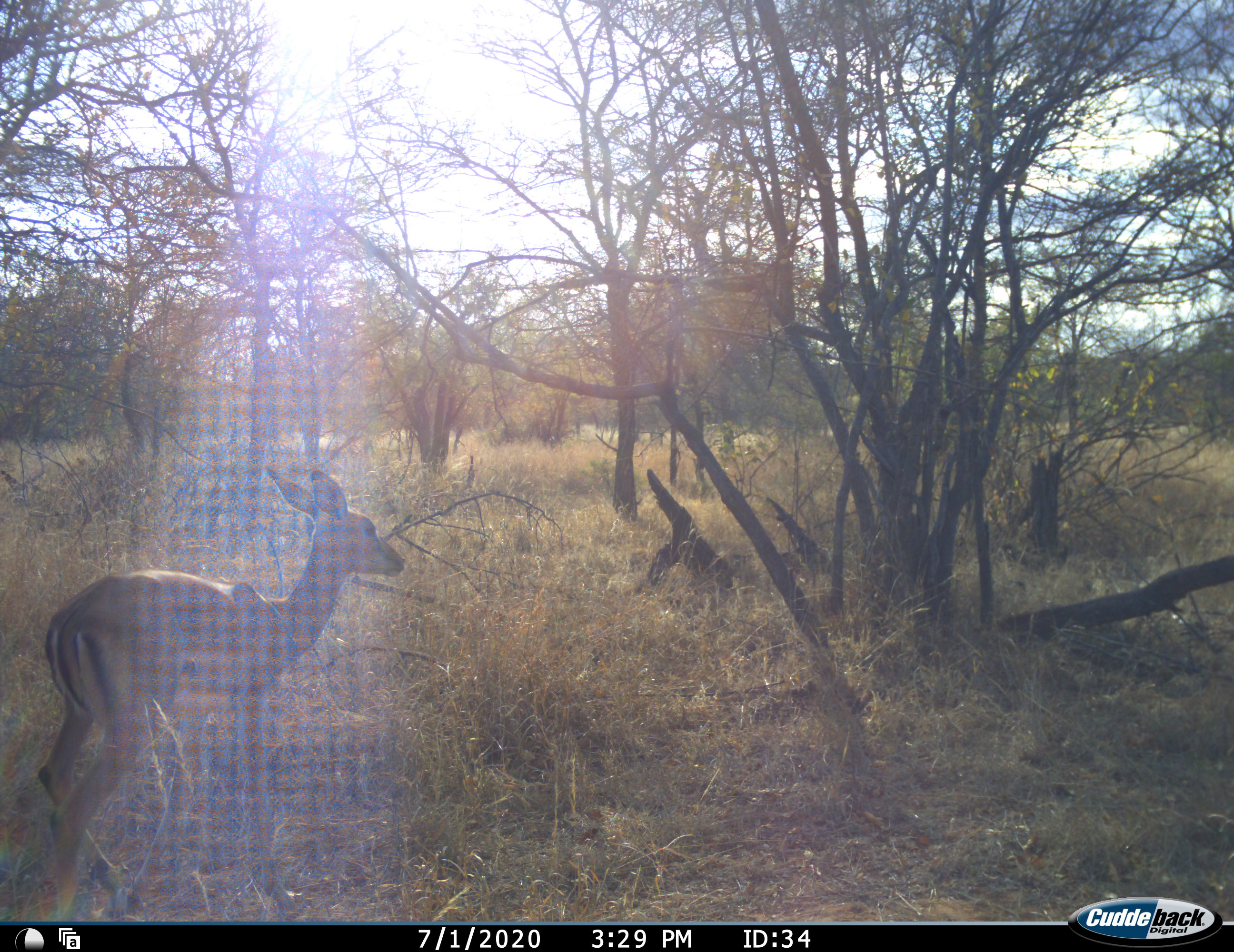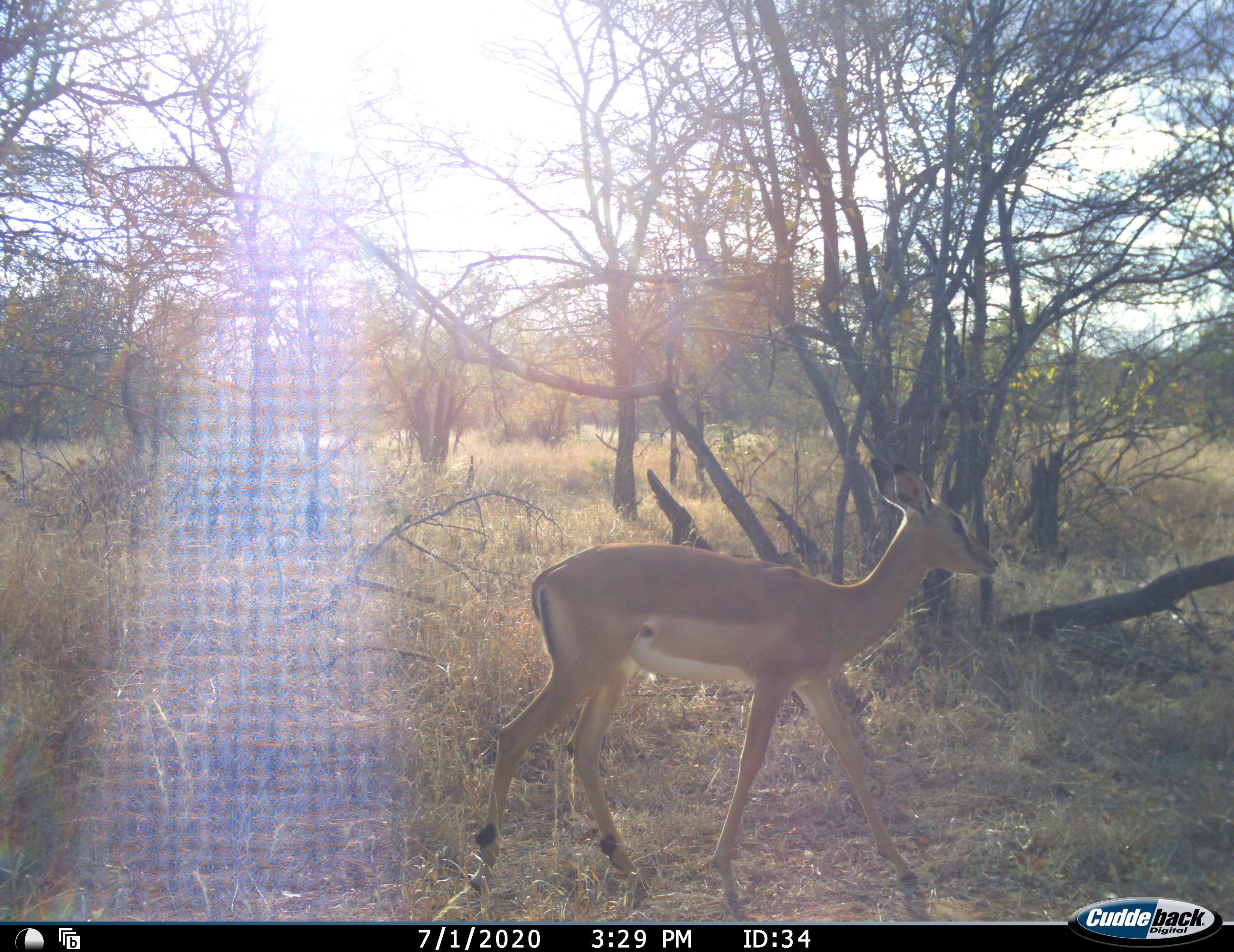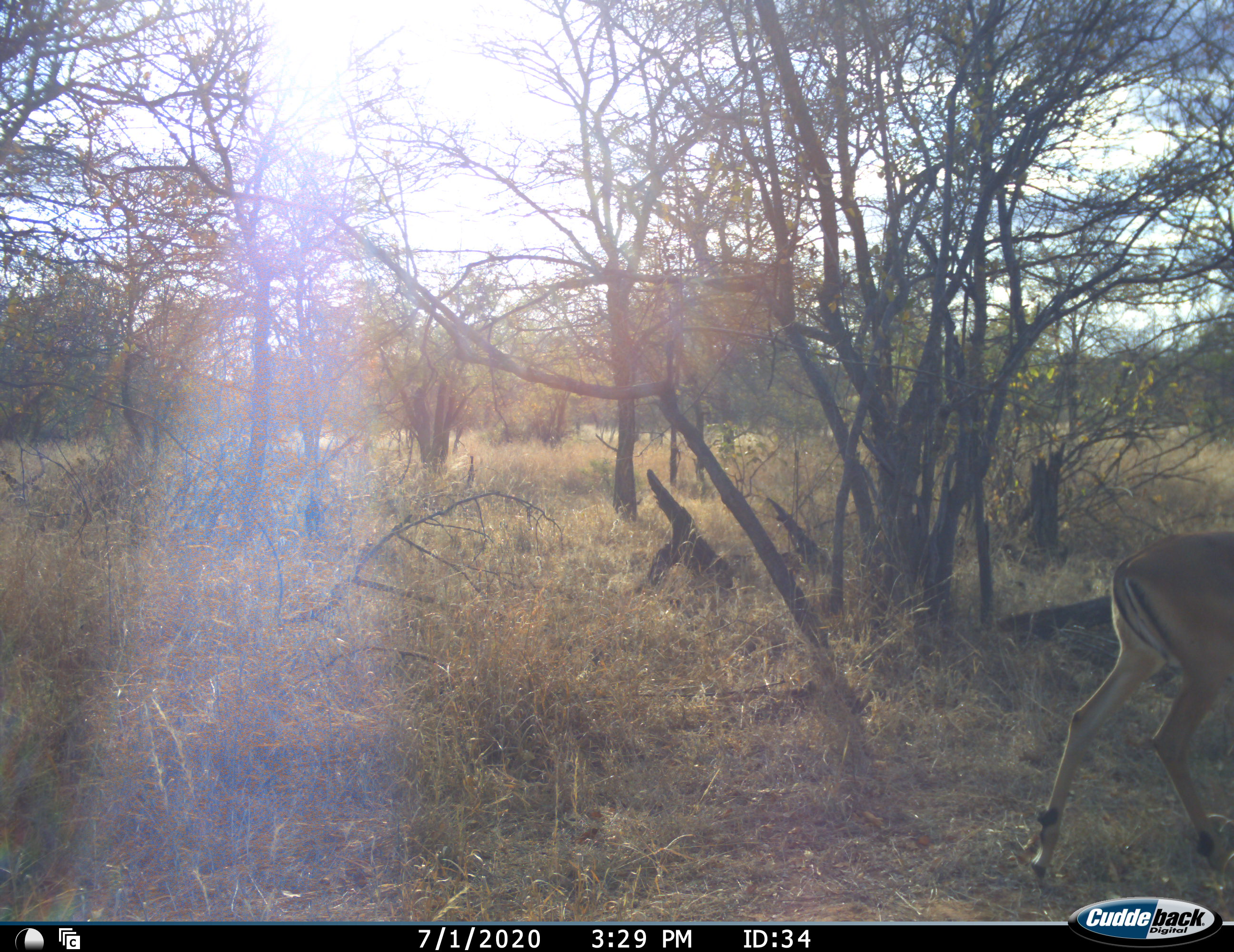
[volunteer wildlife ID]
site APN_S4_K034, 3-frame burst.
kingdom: Animalia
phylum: Chordata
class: Mammalia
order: Artiodactyla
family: Bovidae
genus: Aepyceros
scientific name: Aepyceros melampus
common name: impala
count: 1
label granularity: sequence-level